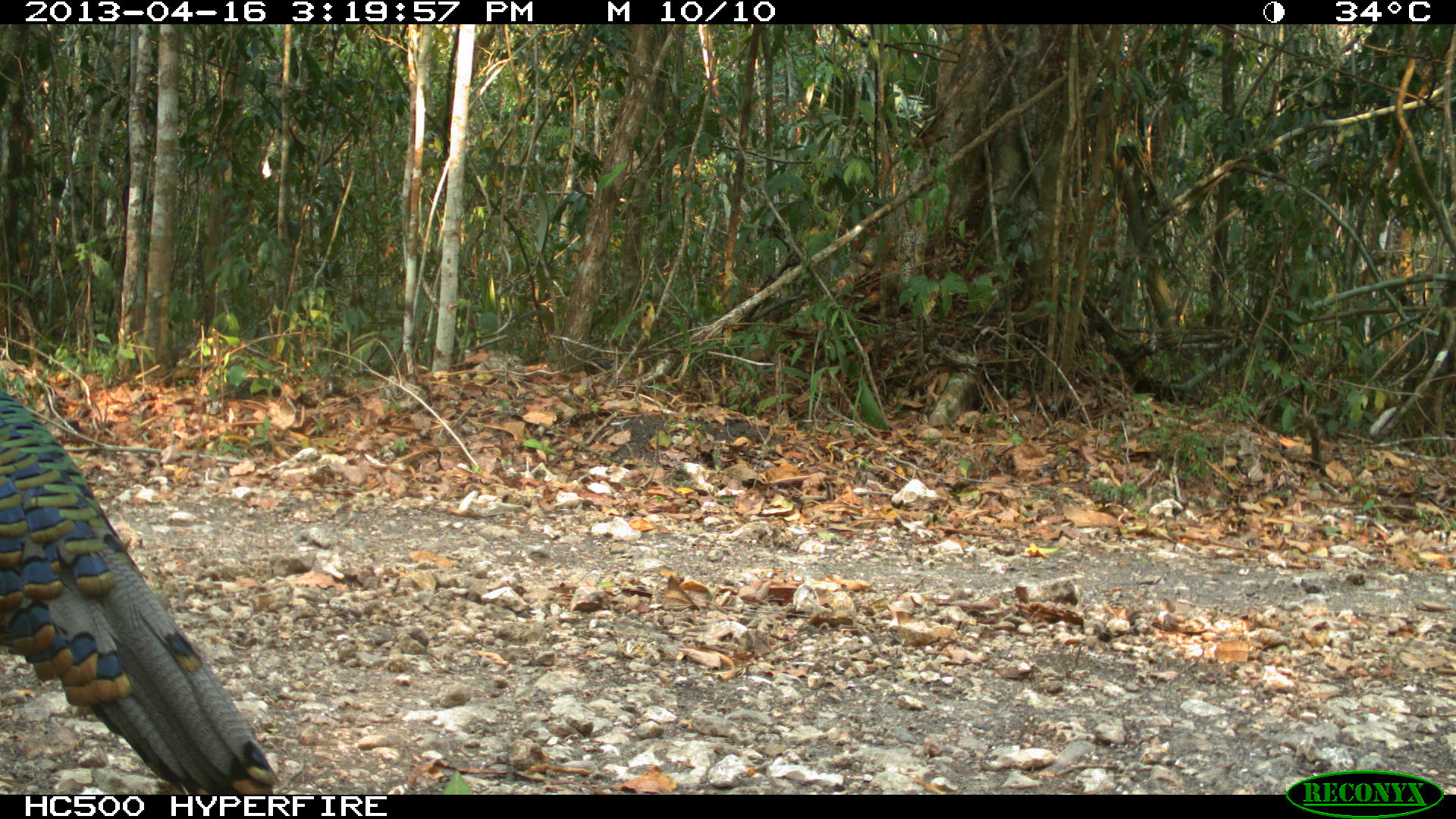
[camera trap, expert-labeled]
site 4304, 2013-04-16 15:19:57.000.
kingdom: Animalia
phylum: Chordata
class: Aves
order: Galliformes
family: Phasianidae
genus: Meleagris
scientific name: Meleagris ocellata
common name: ocellated turkey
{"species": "Meleagris ocellata (ocellated turkey)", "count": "1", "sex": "male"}